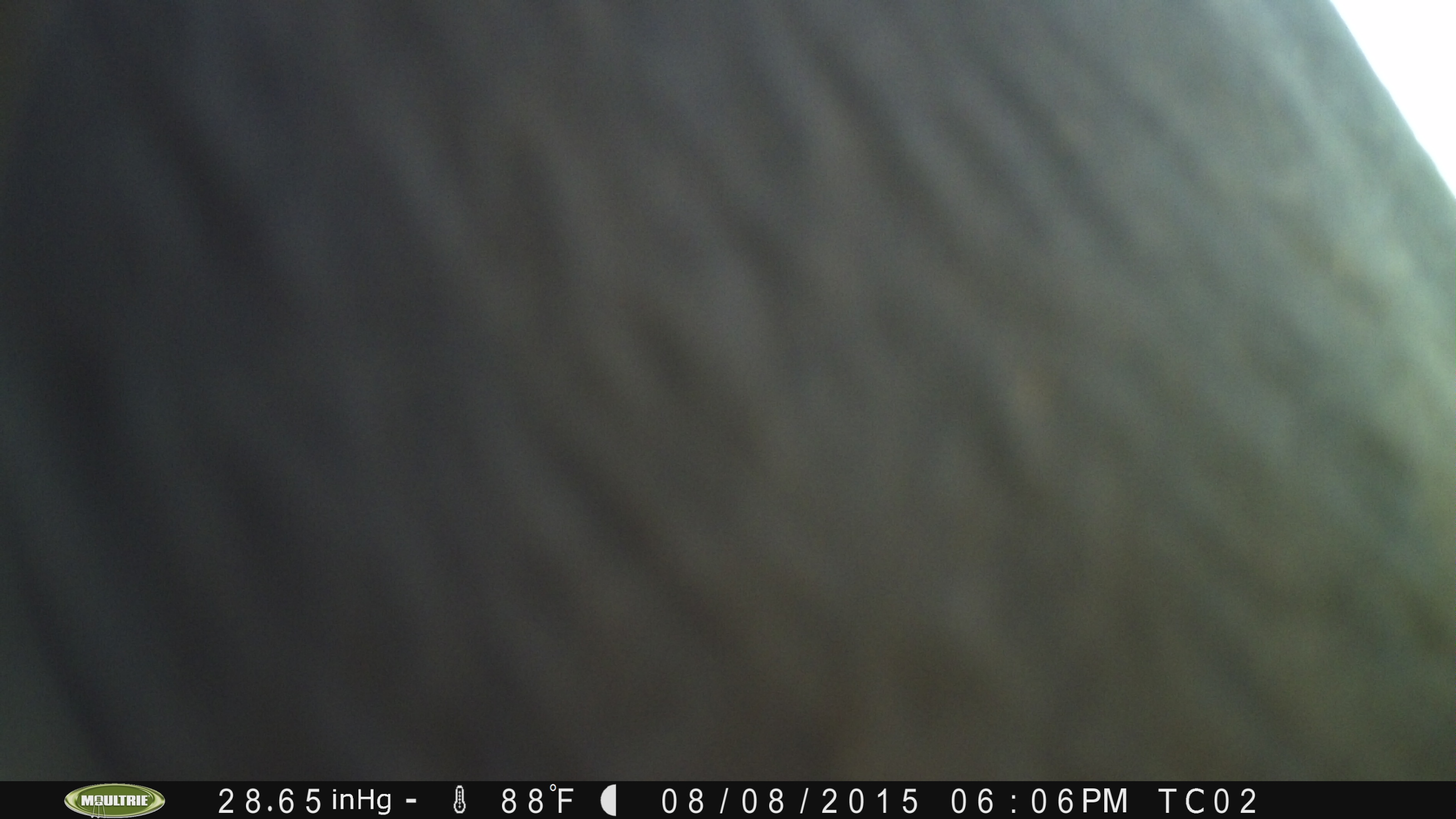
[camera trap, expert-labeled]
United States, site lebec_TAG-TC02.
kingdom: Animalia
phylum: Chordata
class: Mammalia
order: Artiodactyla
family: Bovidae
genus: Bos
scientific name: Bos taurus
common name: domestic cow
Bos taurus (domestic cow).